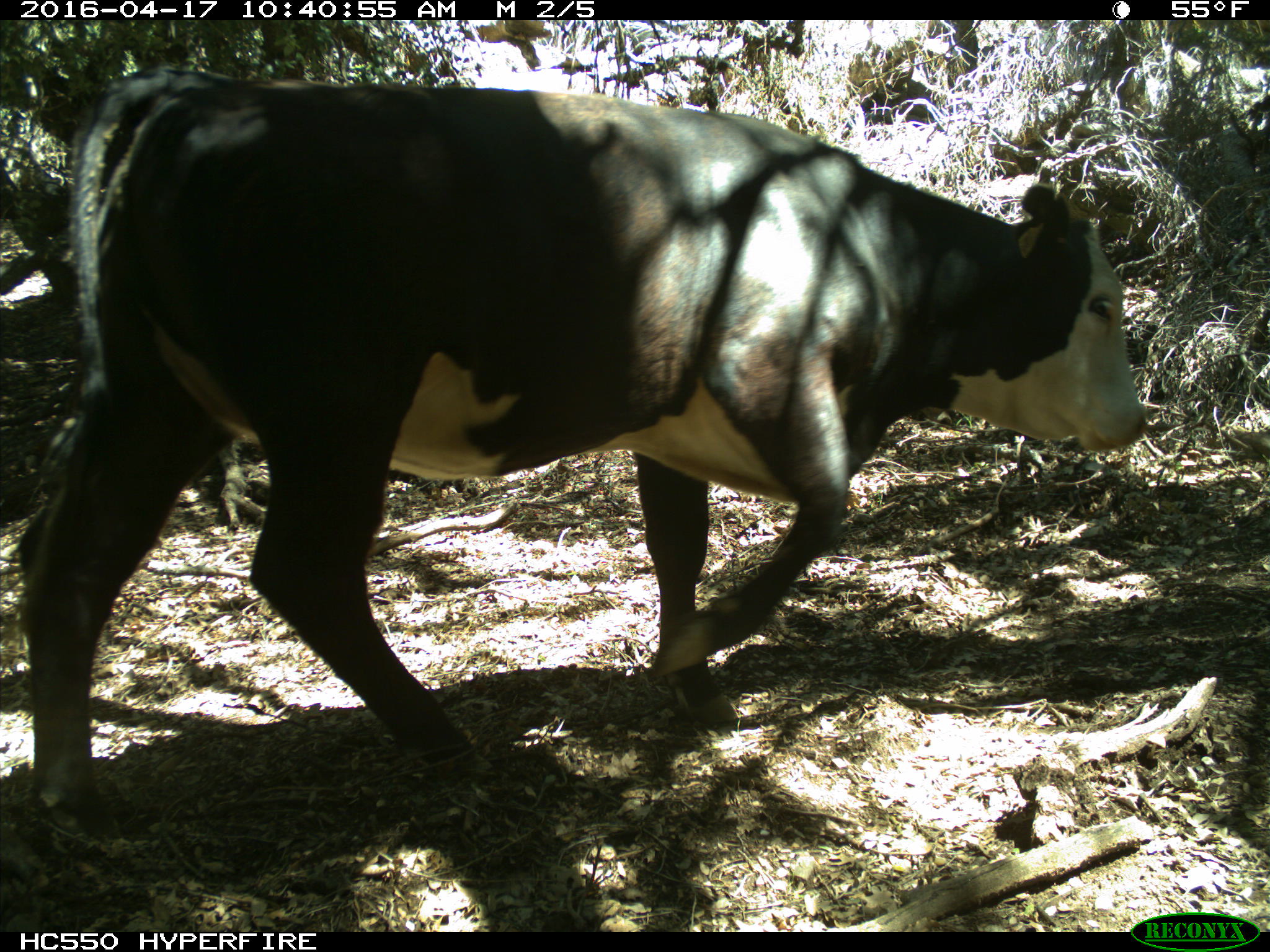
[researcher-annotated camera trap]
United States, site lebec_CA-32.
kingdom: Animalia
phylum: Chordata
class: Mammalia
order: Artiodactyla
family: Bovidae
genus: Bos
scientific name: Bos taurus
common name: domestic cow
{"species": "Bos taurus (domestic cow)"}